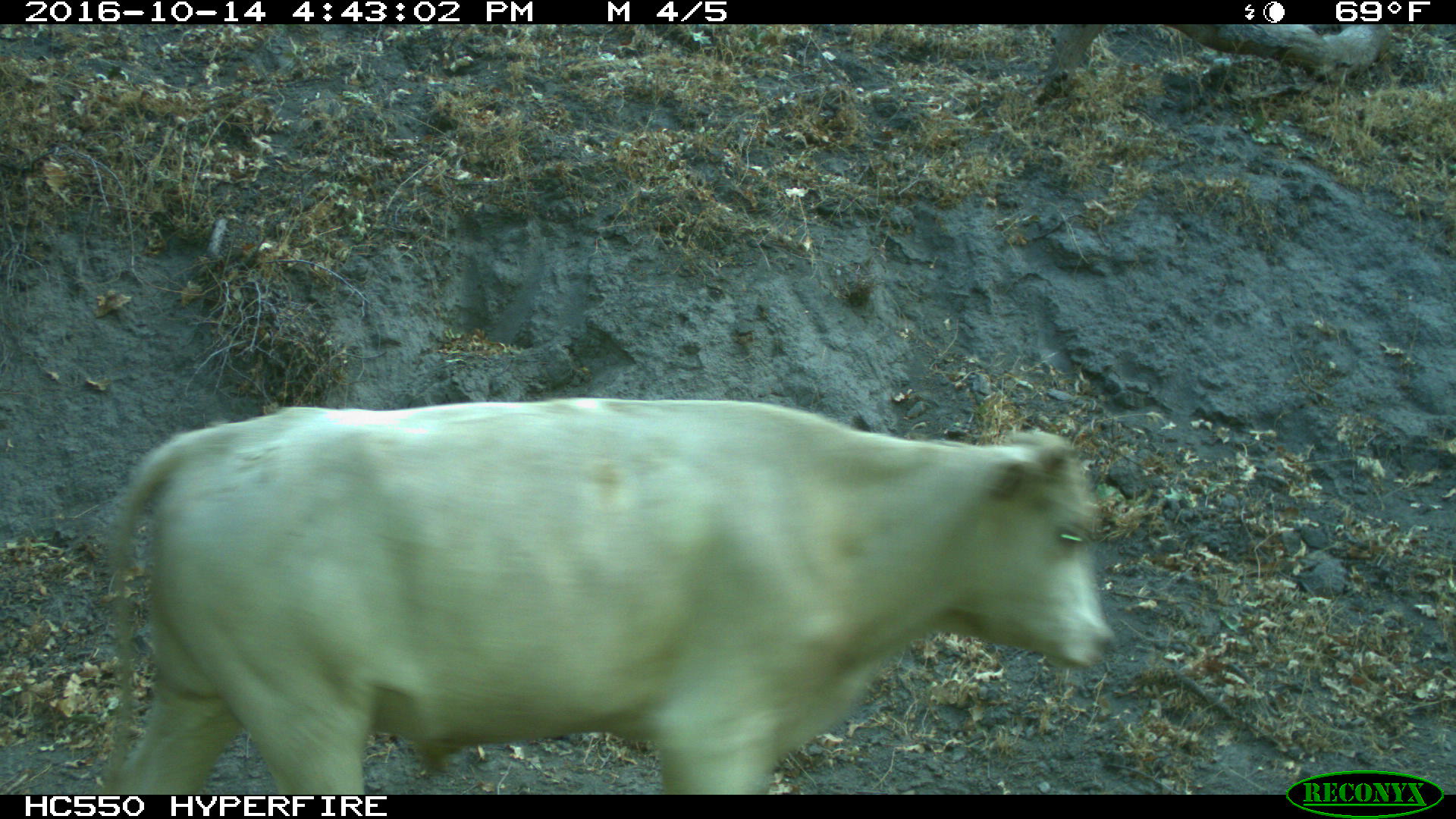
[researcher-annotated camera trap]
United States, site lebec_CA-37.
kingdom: Animalia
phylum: Chordata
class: Mammalia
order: Artiodactyla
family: Bovidae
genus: Bos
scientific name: Bos taurus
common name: domestic cow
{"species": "Bos taurus (domestic cow)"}